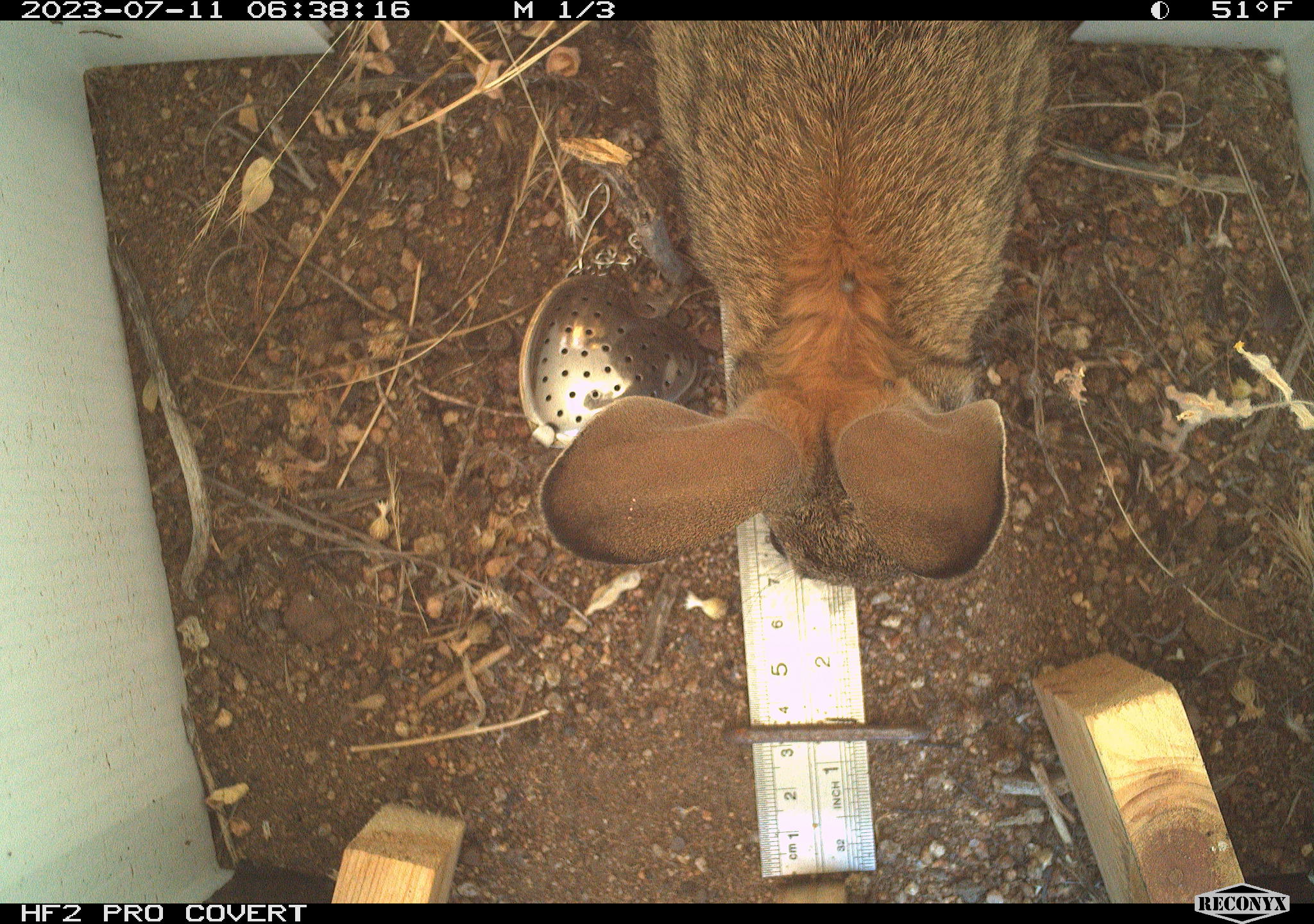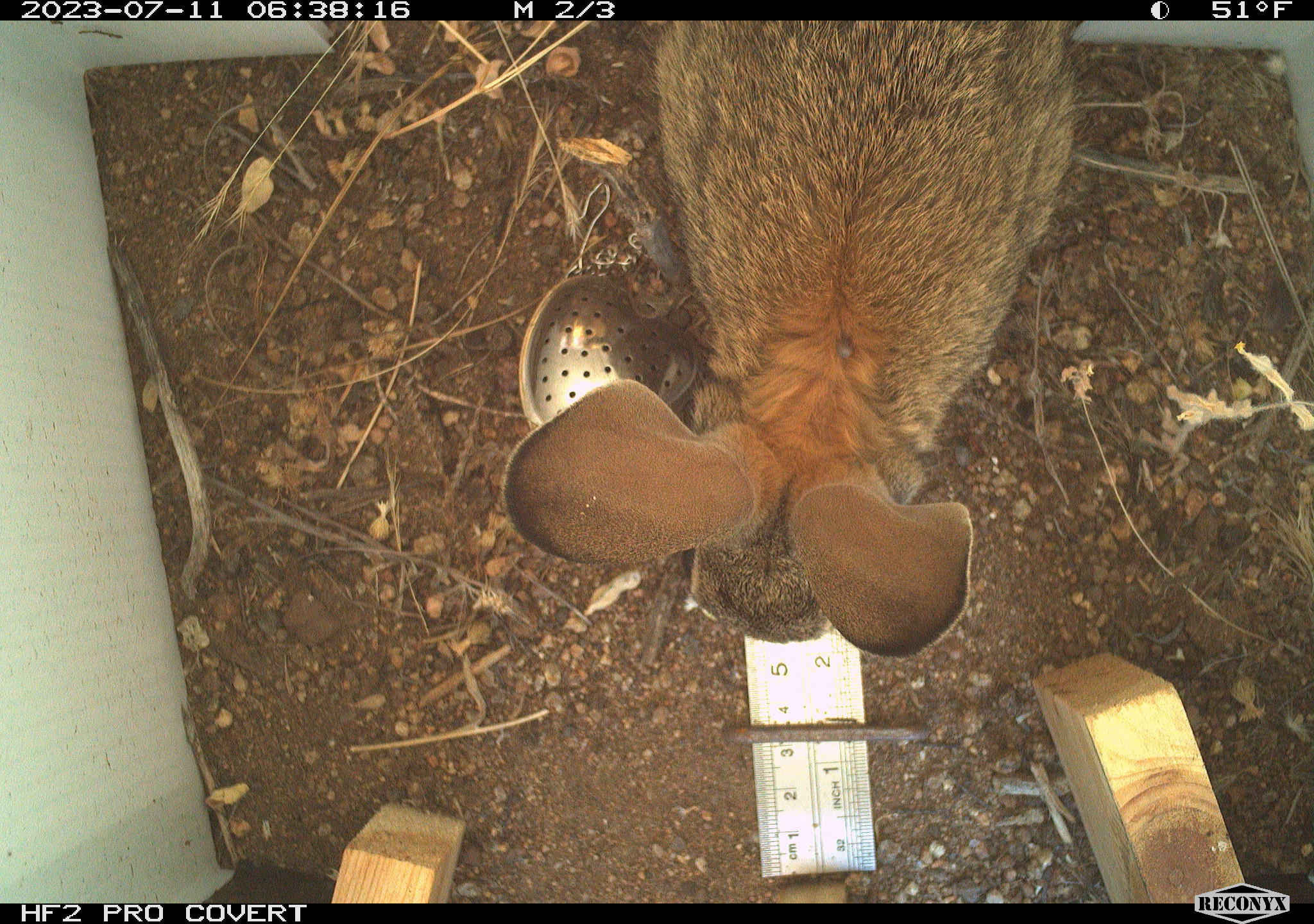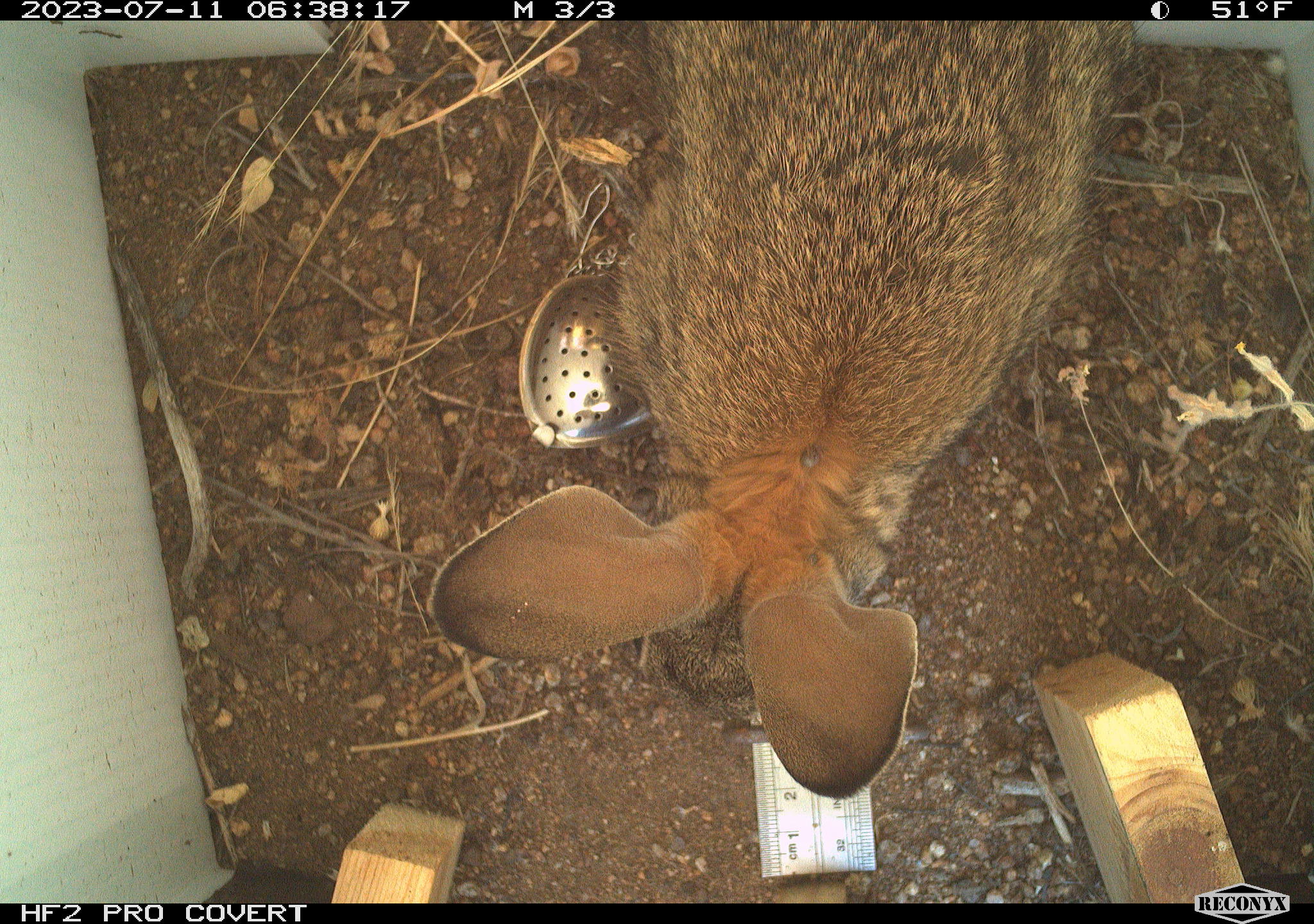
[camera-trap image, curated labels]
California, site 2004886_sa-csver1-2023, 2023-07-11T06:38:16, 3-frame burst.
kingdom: Animalia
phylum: Chordata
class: Mammalia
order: Lagomorpha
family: Leporidae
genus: Sylvilagus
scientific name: Sylvilagus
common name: cottontail rabbits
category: sylvilagus species